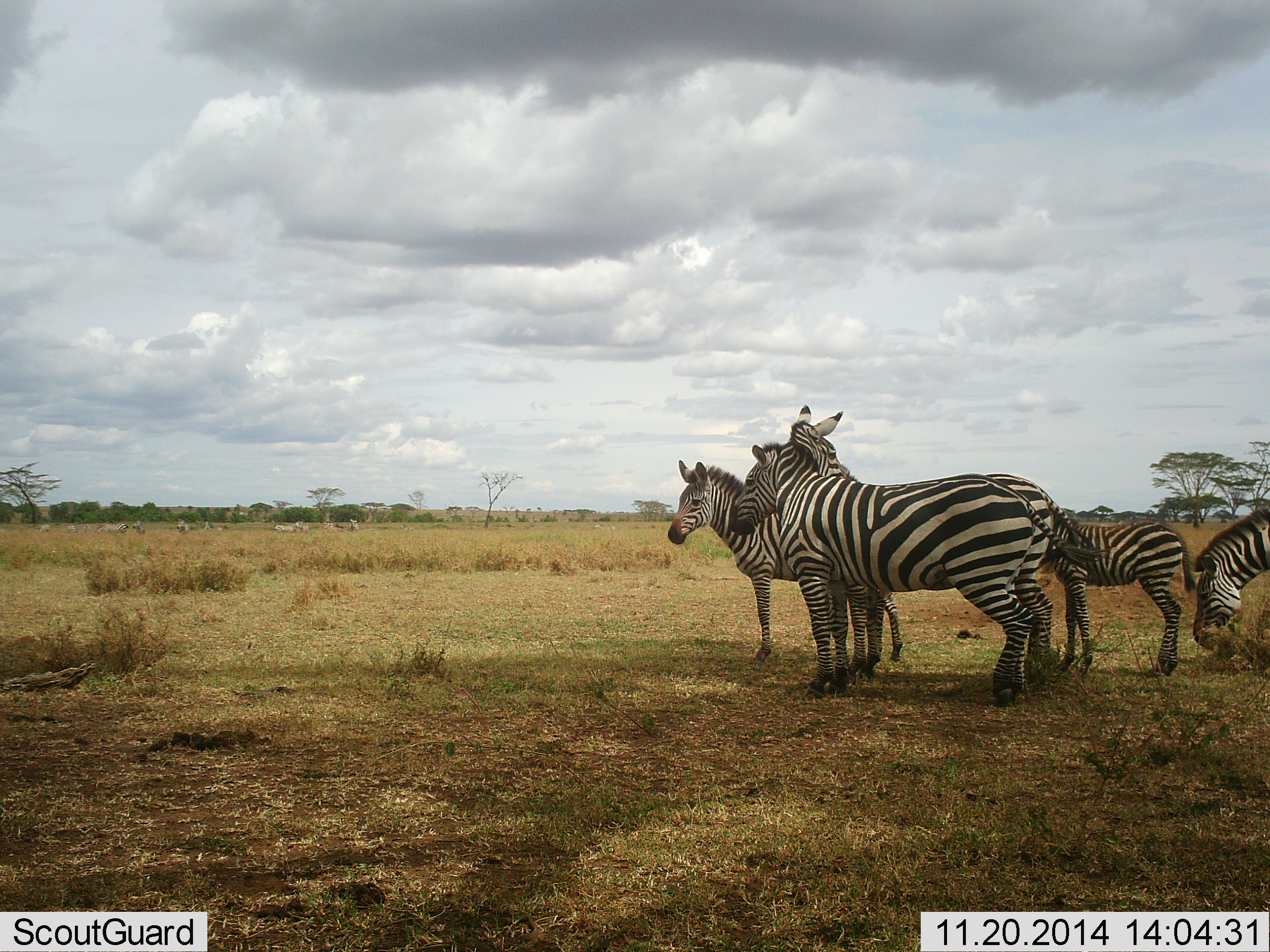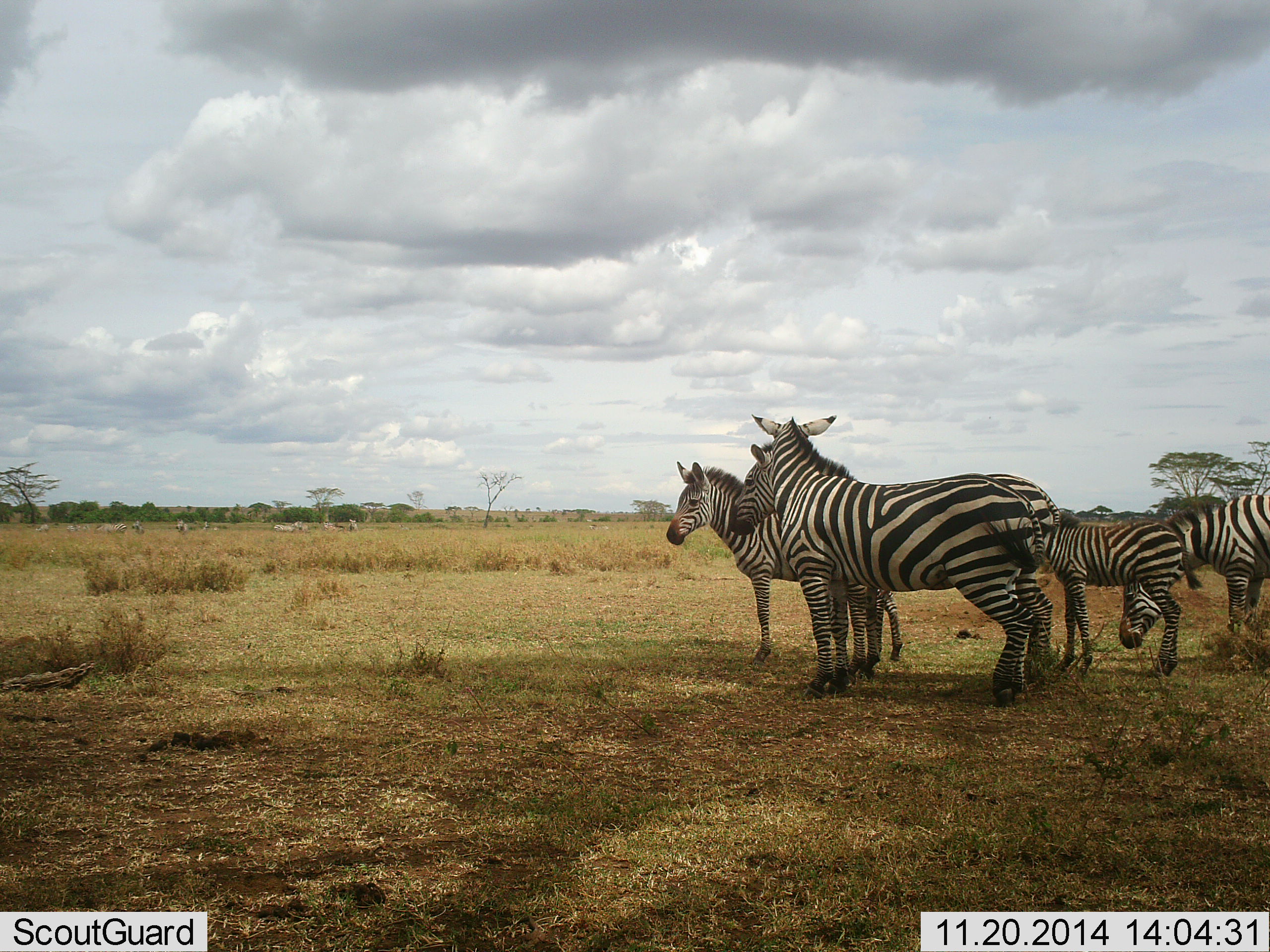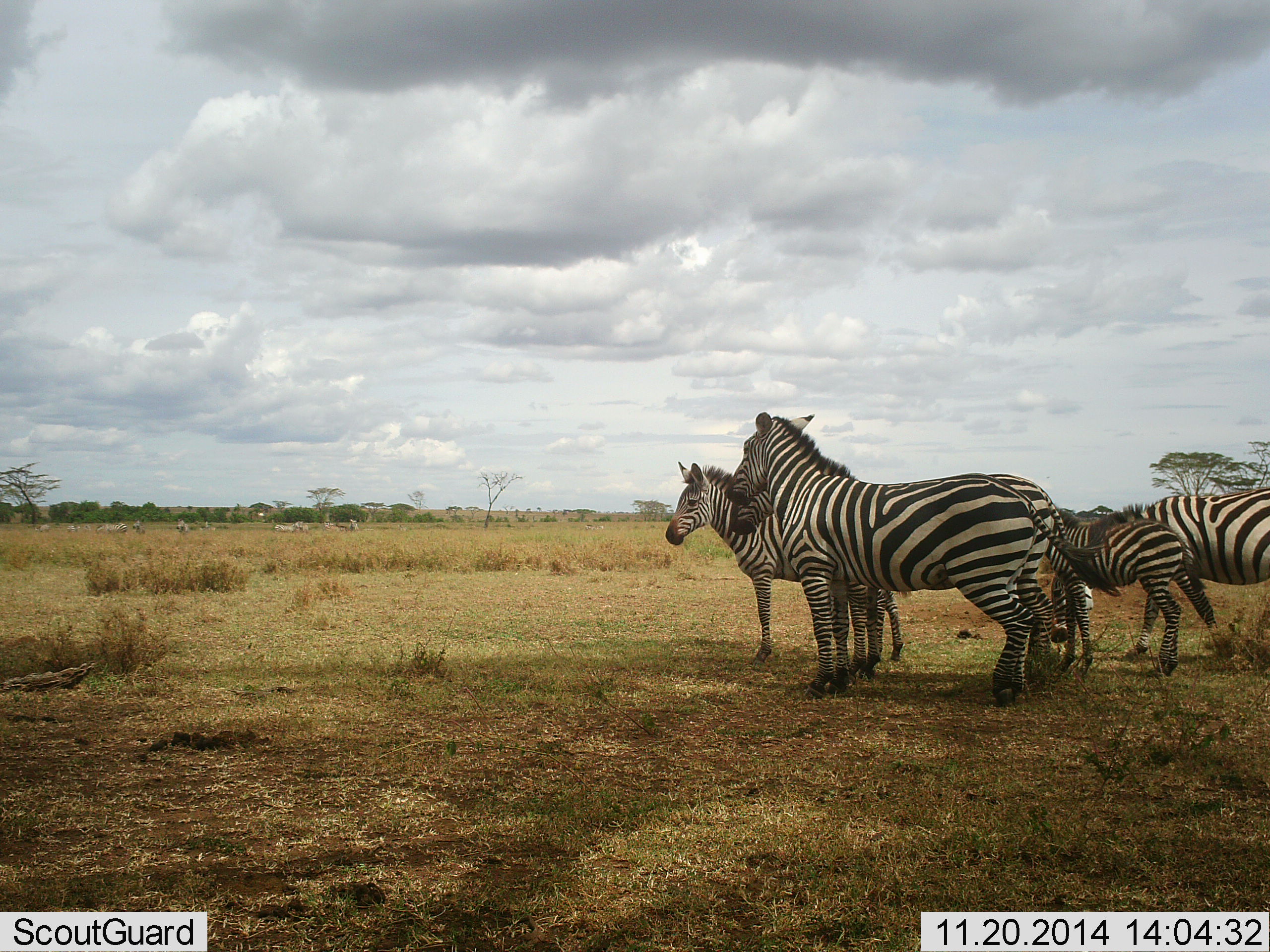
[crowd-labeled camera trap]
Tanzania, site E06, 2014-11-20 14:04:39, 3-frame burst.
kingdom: Animalia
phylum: Chordata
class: Mammalia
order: Perissodactyla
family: Equidae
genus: Equus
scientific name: Equus quagga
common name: plains zebra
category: zebra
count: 5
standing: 100%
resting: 0%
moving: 36%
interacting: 18%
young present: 64%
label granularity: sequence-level